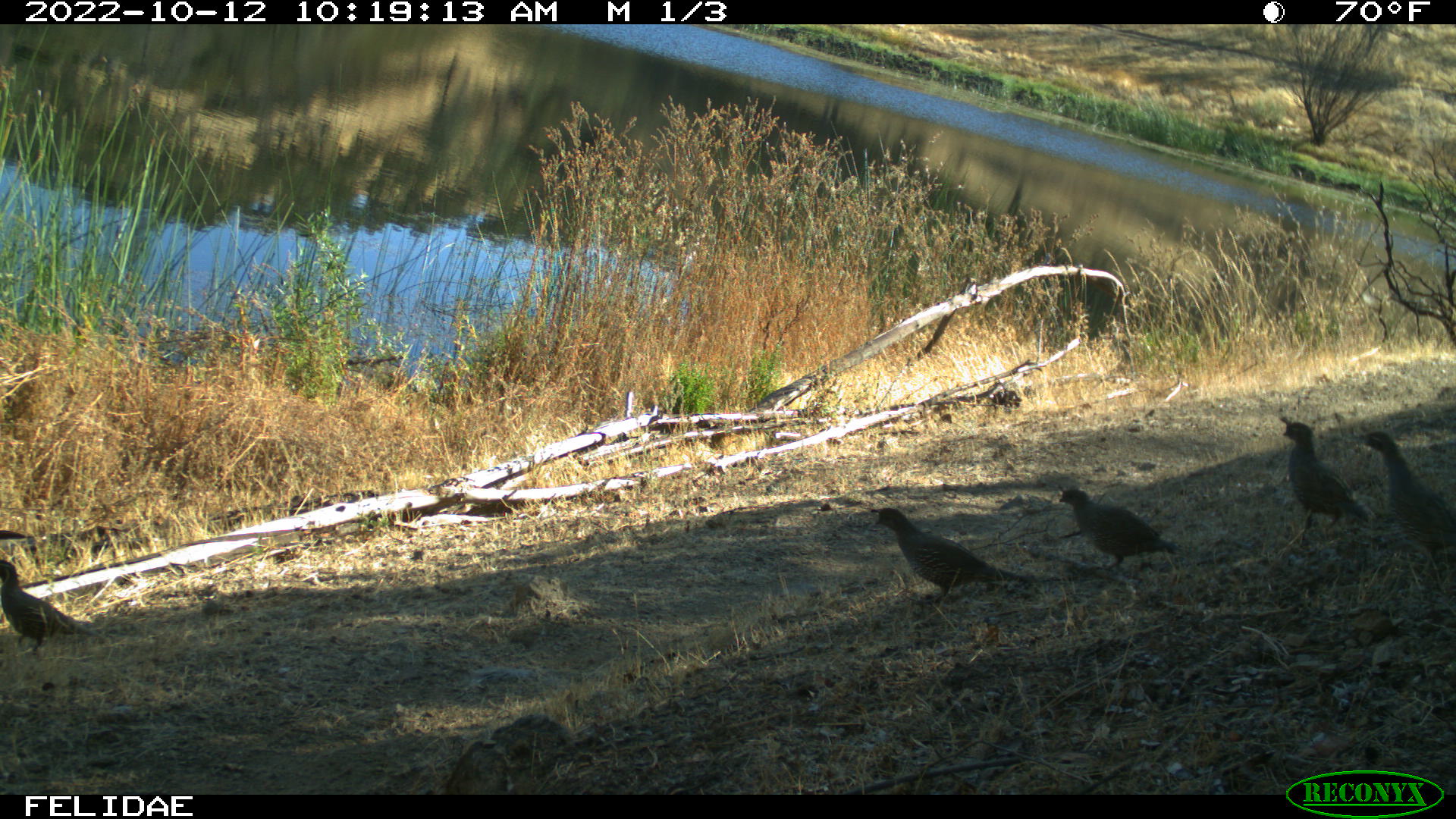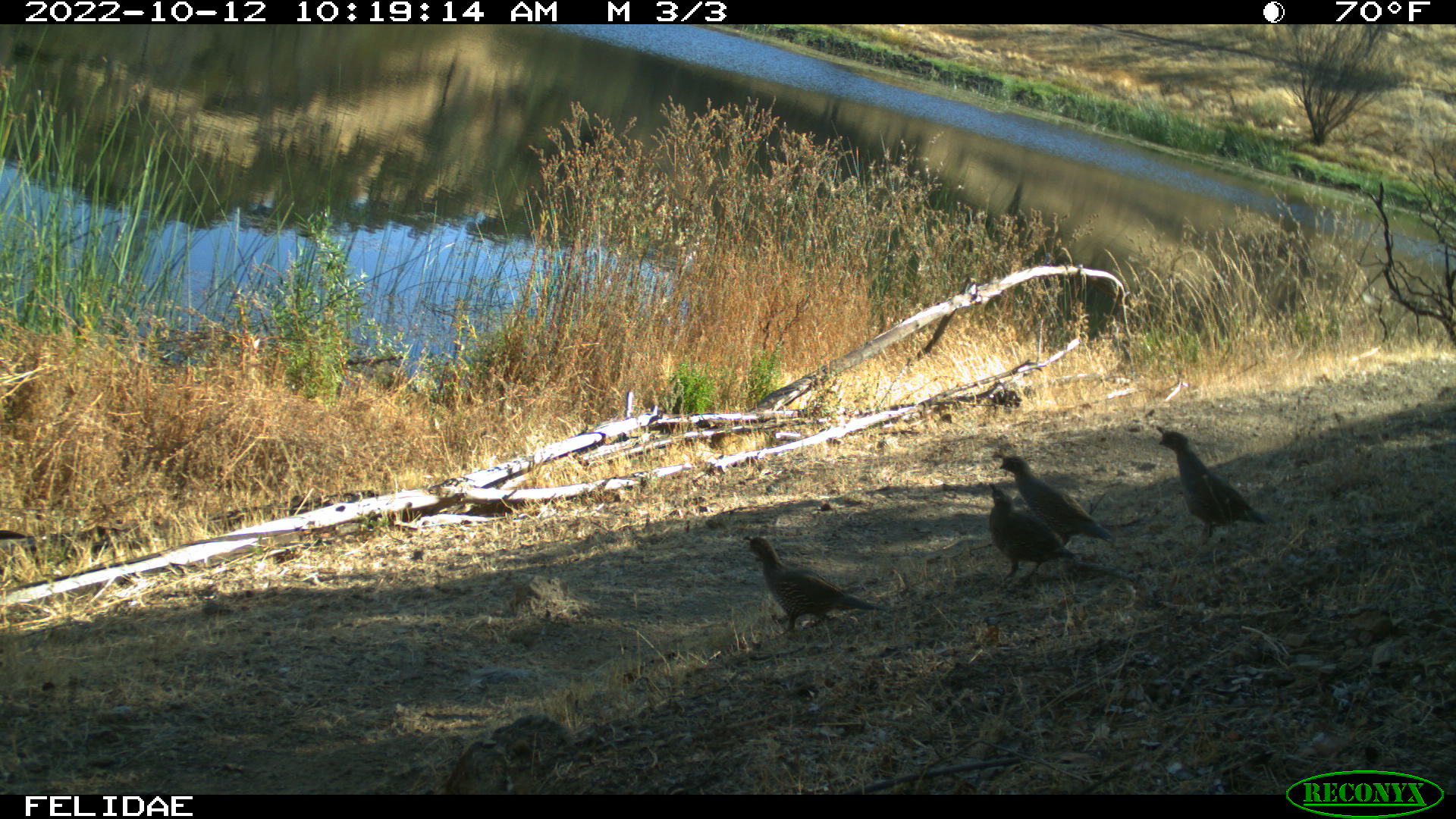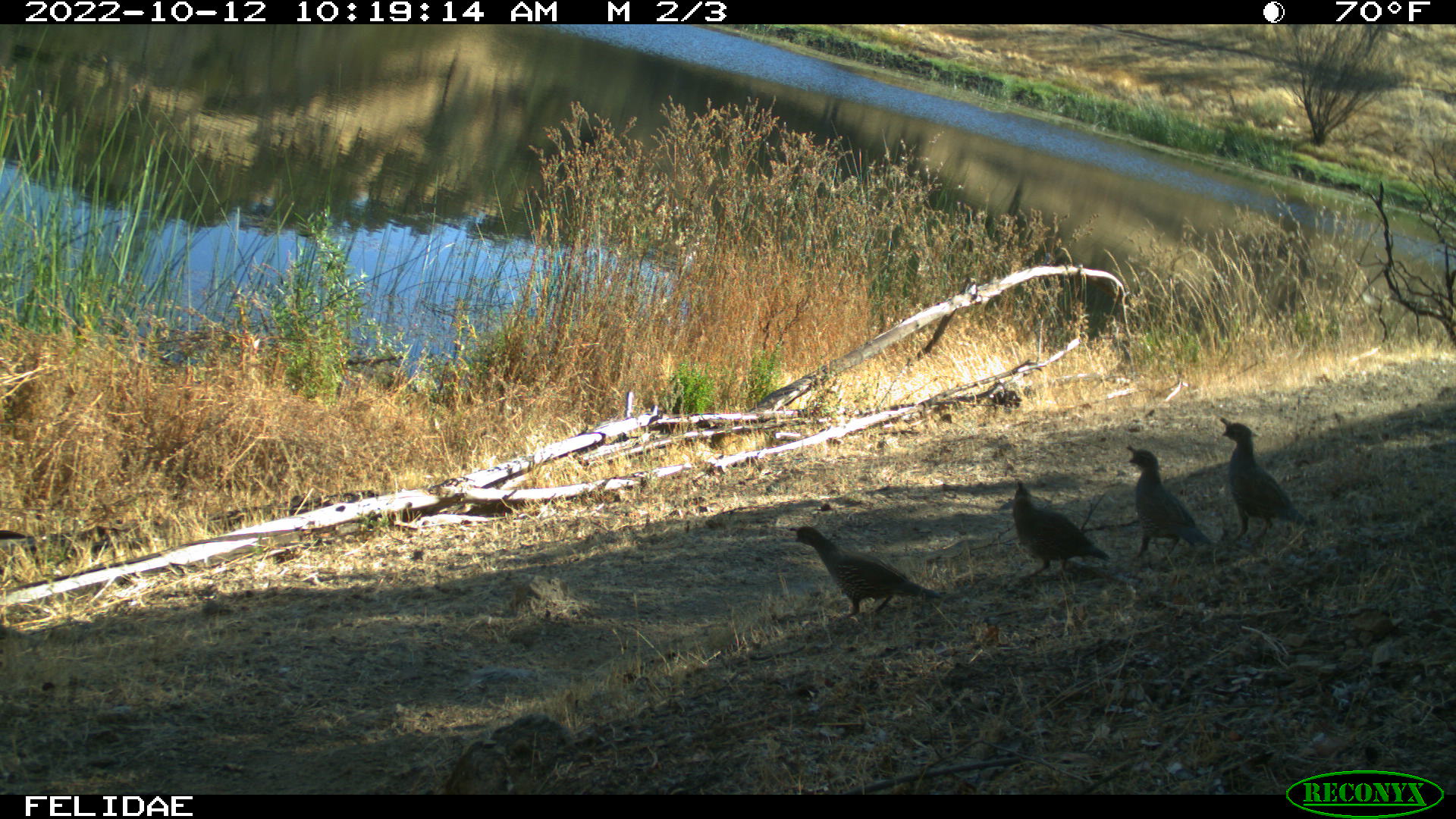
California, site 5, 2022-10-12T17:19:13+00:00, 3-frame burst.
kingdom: Animalia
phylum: Chordata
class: Aves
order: Galliformes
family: Odontophoridae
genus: Callipepla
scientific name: Callipepla californica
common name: california quail